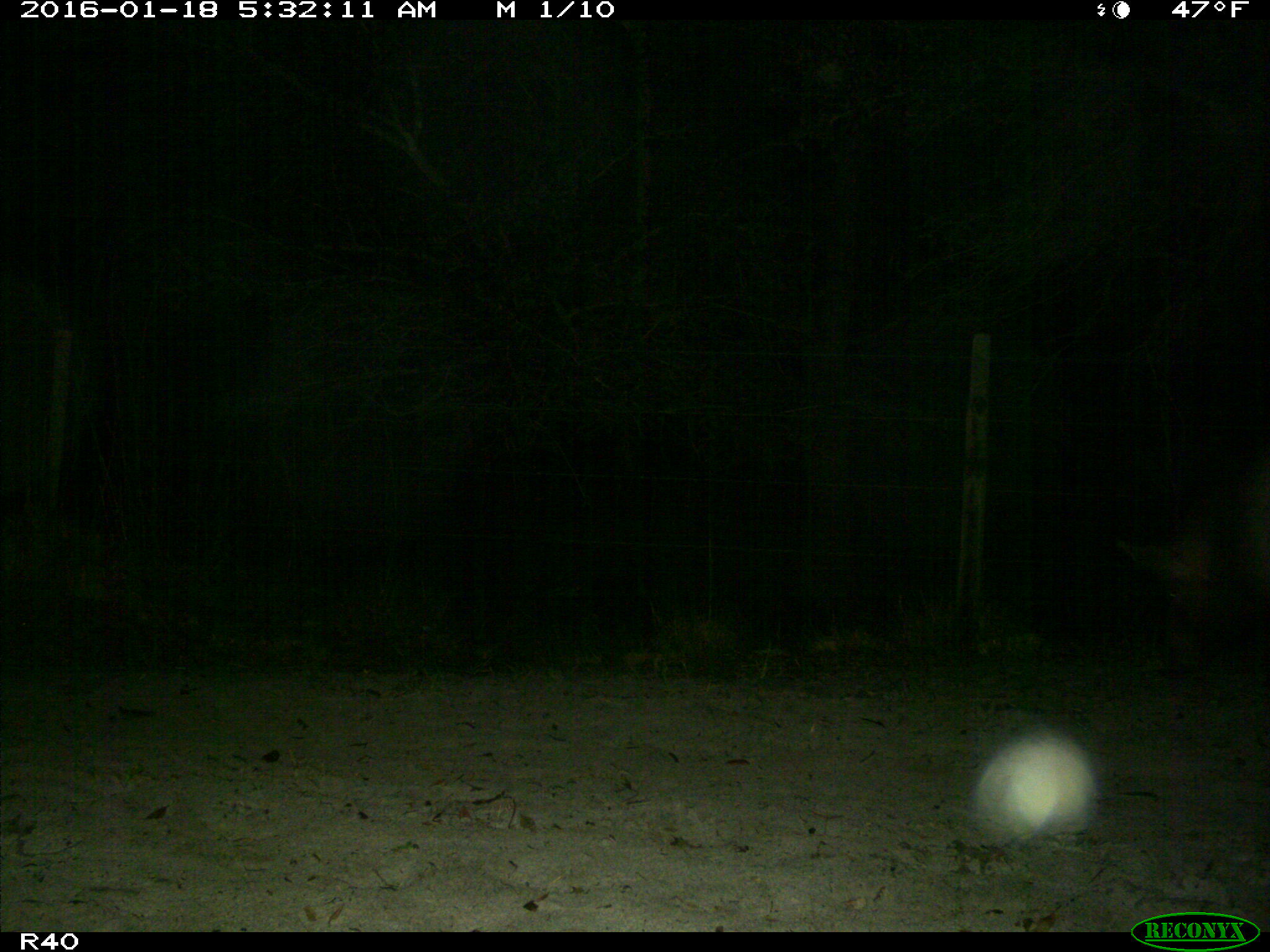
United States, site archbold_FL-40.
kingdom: Animalia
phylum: Chordata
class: Mammalia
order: Artiodactyla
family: Suidae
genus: Sus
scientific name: Sus scrofa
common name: wild boar